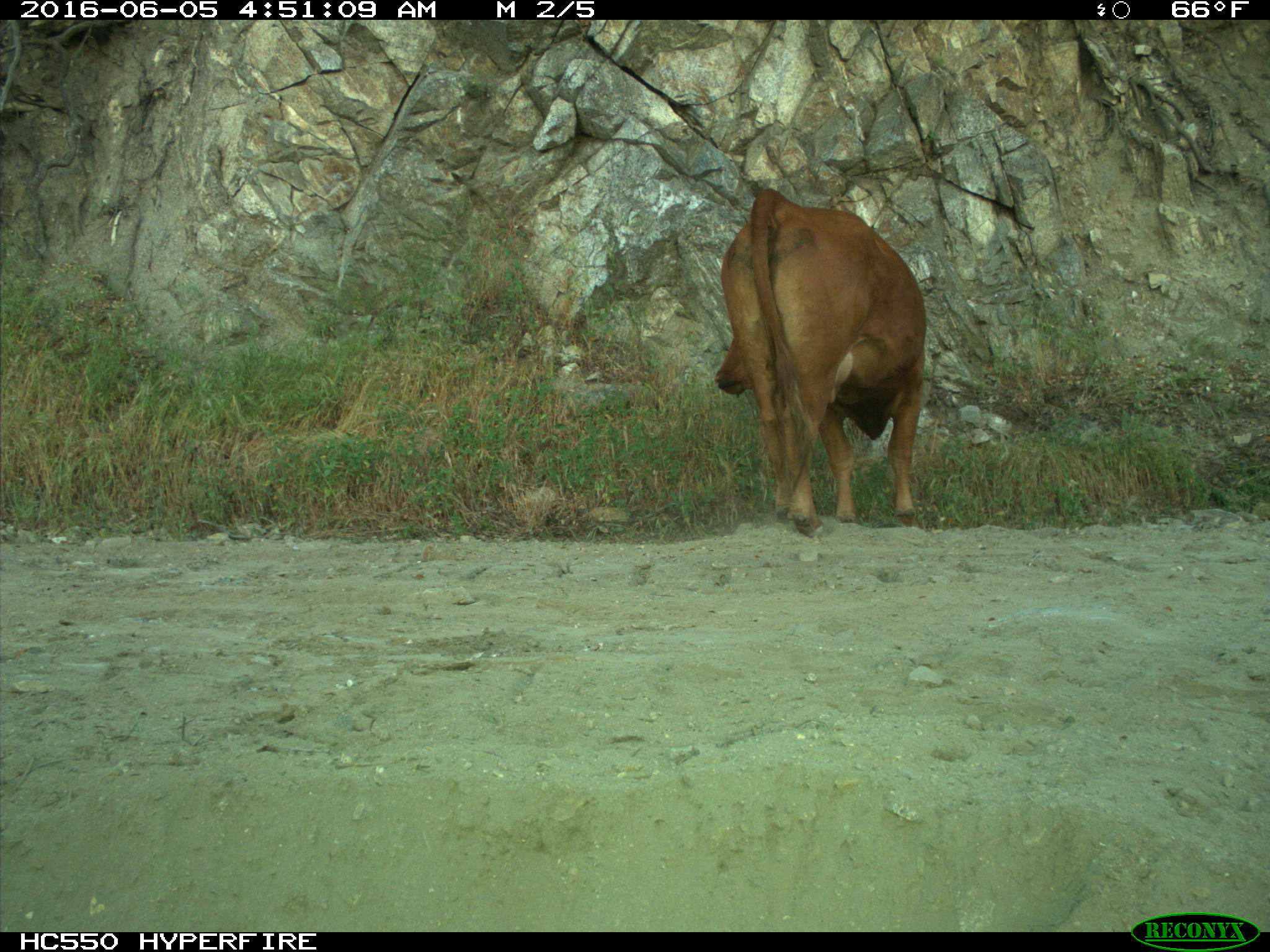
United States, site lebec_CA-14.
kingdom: Animalia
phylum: Chordata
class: Mammalia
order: Artiodactyla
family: Bovidae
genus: Bos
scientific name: Bos taurus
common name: domestic cow